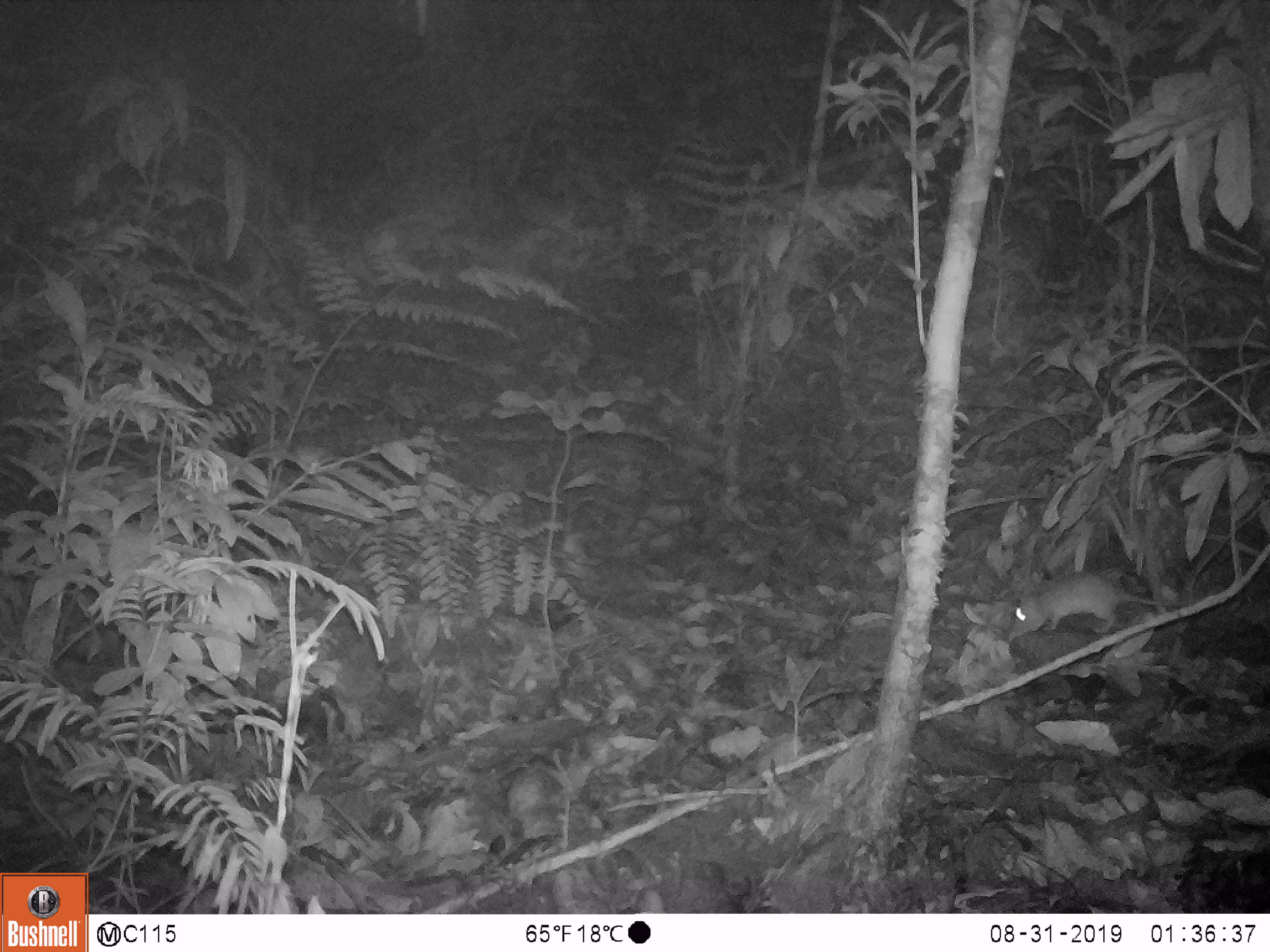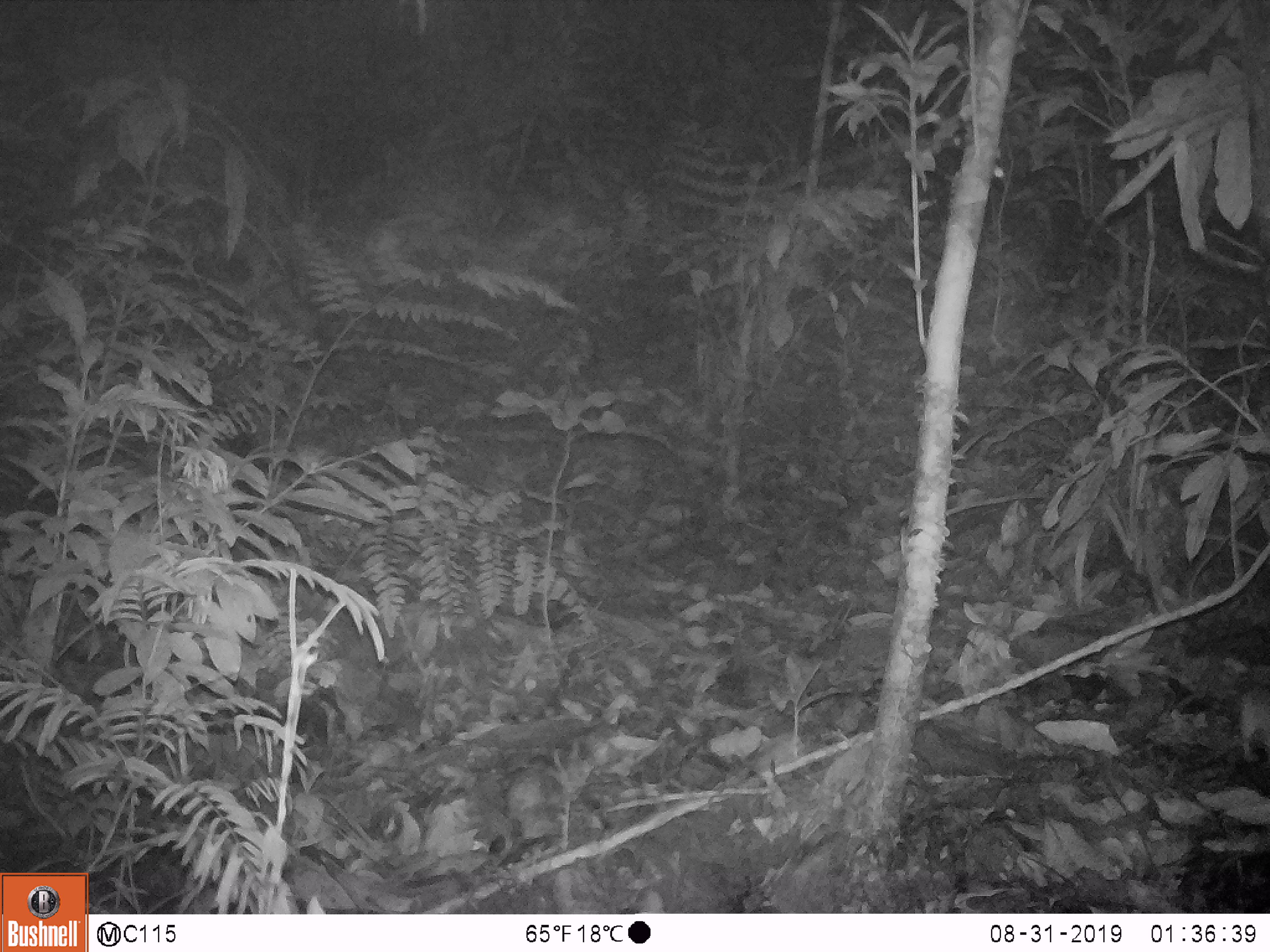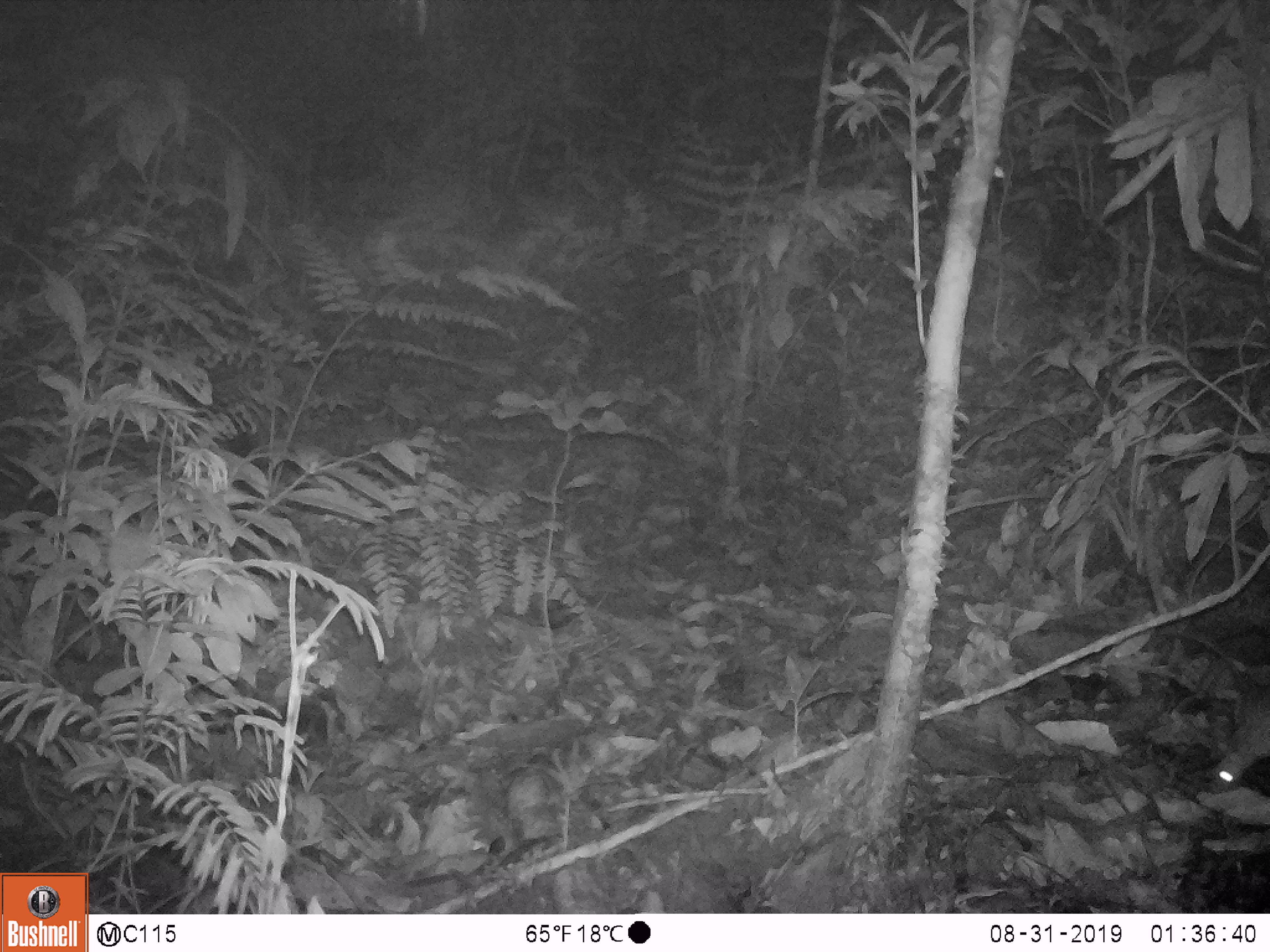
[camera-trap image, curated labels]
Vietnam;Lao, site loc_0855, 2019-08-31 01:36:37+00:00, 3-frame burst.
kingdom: Animalia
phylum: Chordata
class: Mammalia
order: Rodentia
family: Muridae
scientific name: Muridae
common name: old-world mice and rats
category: unidentified murid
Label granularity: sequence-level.